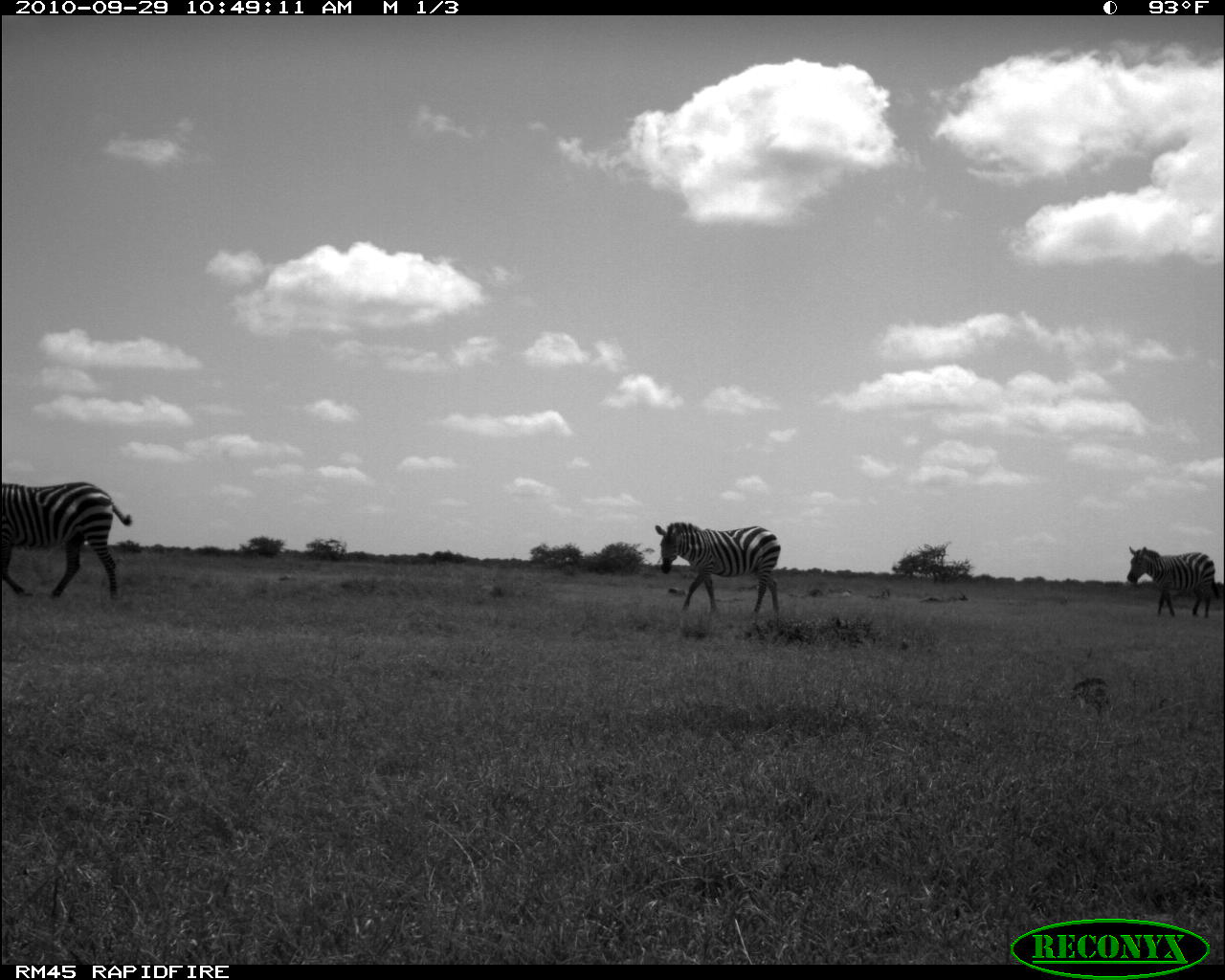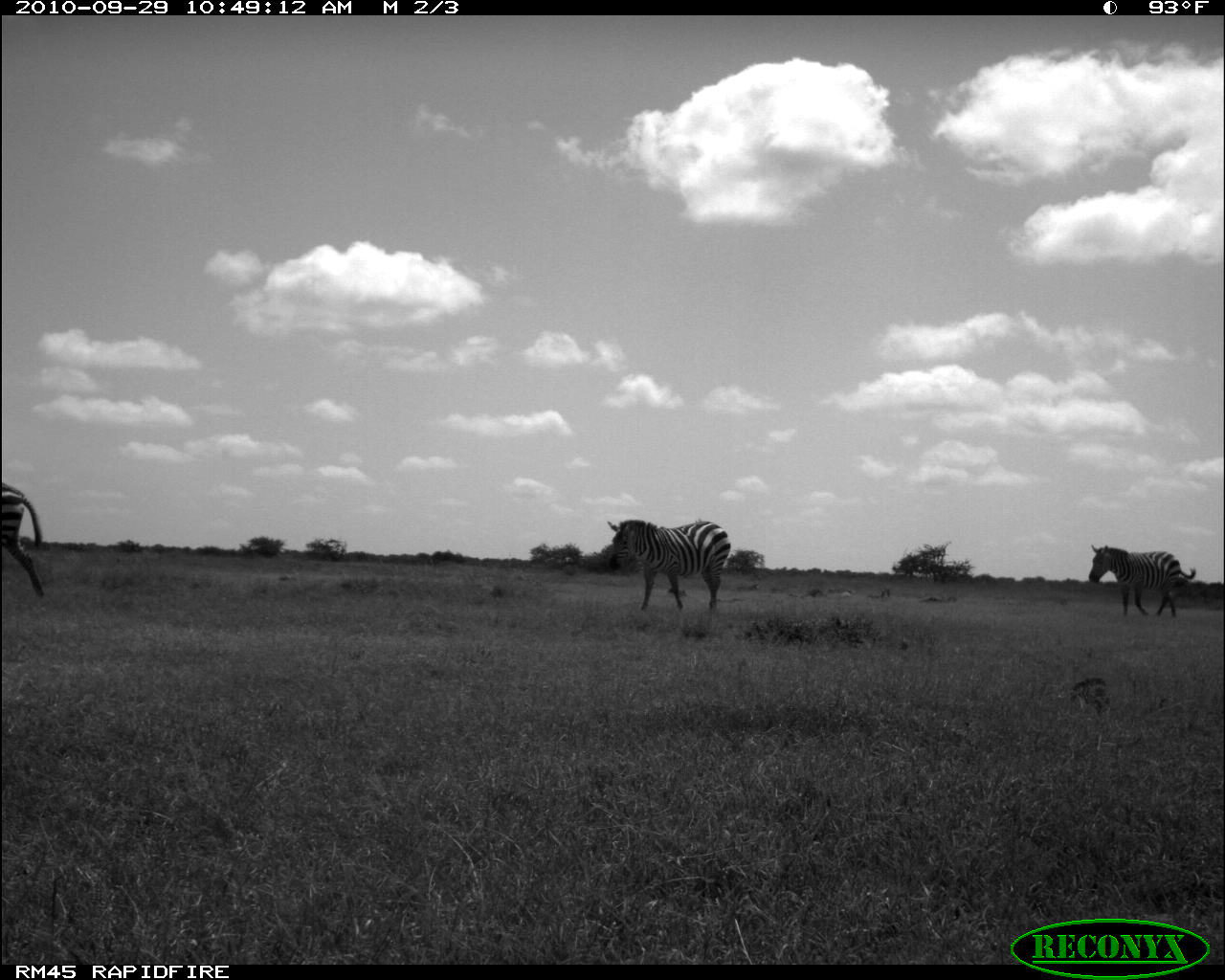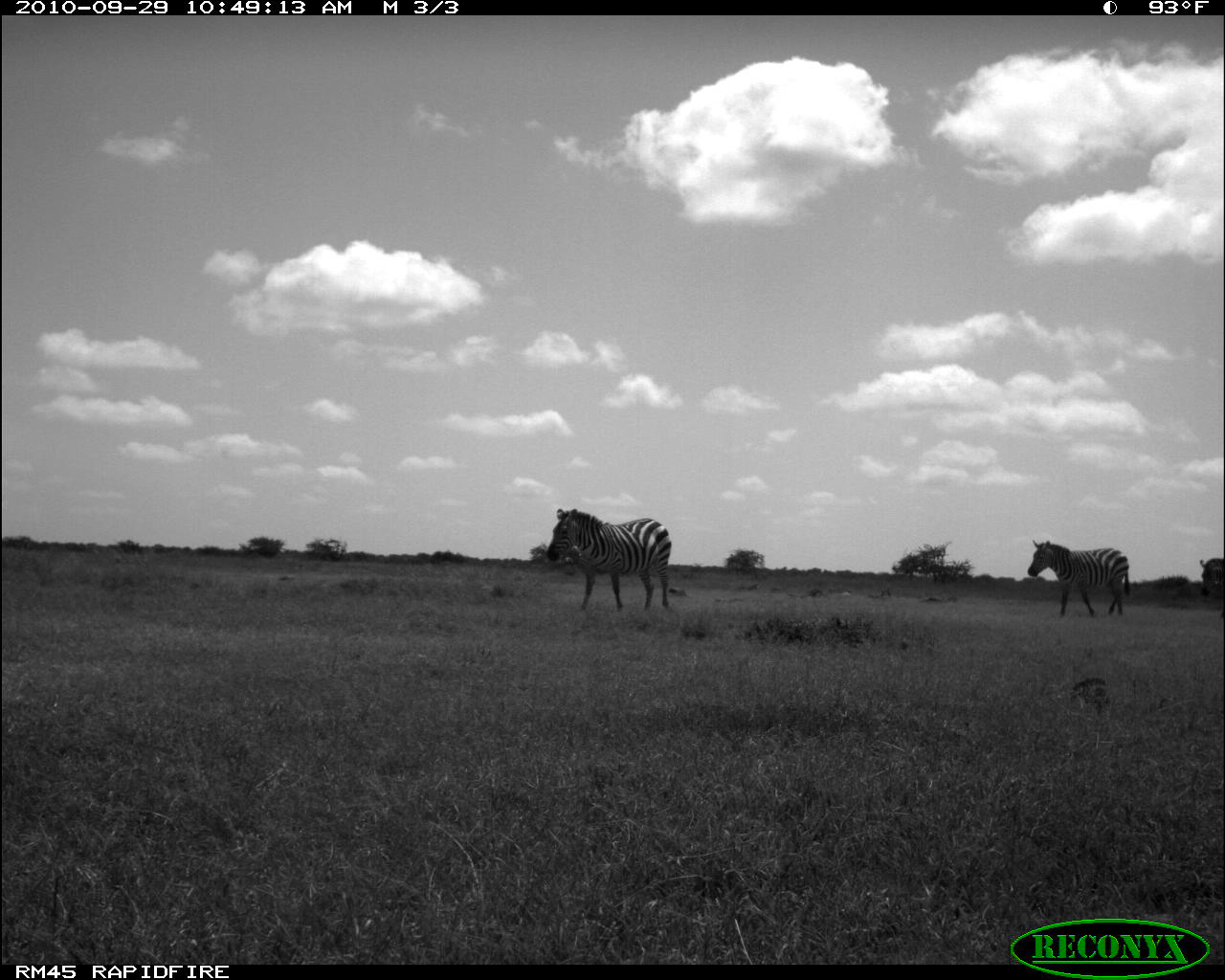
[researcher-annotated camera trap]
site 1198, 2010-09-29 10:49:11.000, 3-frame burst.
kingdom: Animalia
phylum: Chordata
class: Mammalia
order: Perissodactyla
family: Equidae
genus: Equus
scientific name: Equus quagga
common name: plains zebra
Equus quagga (plains zebra), count 3.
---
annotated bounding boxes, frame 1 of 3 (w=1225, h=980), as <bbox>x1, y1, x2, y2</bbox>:
equus quagga: <bbox>0, 476, 131, 599</bbox>; <bbox>655, 521, 780, 615</bbox>; <bbox>1125, 546, 1219, 619</bbox>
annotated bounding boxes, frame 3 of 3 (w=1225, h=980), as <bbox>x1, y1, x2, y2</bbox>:
equus quagga: <bbox>545, 508, 671, 610</bbox>; <bbox>1027, 540, 1130, 617</bbox>; <bbox>1198, 558, 1225, 619</bbox>